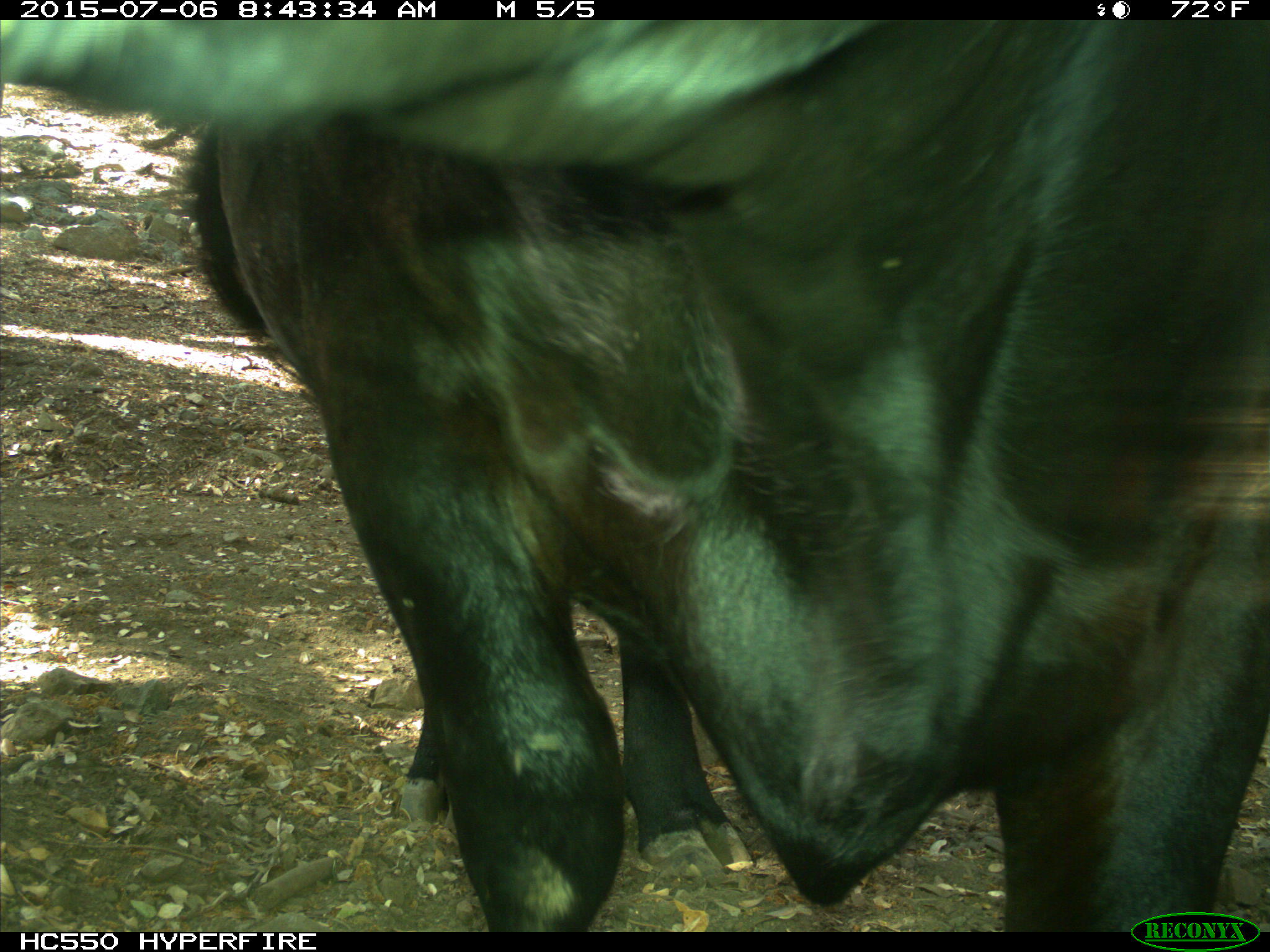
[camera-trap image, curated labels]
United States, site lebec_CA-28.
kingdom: Animalia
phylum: Chordata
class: Mammalia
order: Artiodactyla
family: Bovidae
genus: Bos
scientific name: Bos taurus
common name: domestic cow